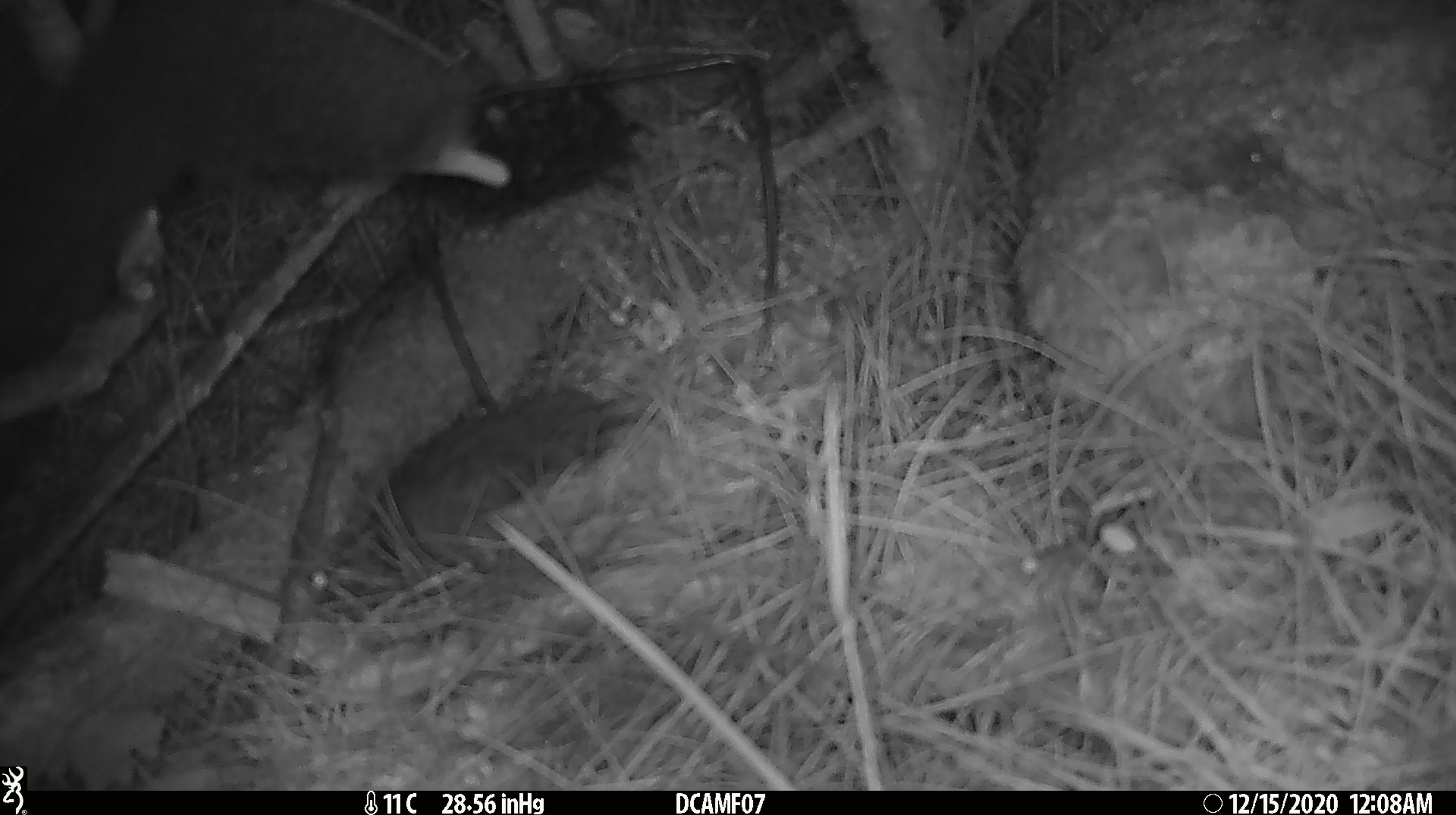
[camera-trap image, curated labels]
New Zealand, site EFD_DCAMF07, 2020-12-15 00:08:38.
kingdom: Animalia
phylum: Chordata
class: Mammalia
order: Diprotodontia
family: Phalangeridae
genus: Trichosurus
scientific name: Trichosurus vulpecula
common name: common brushtail possum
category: possum